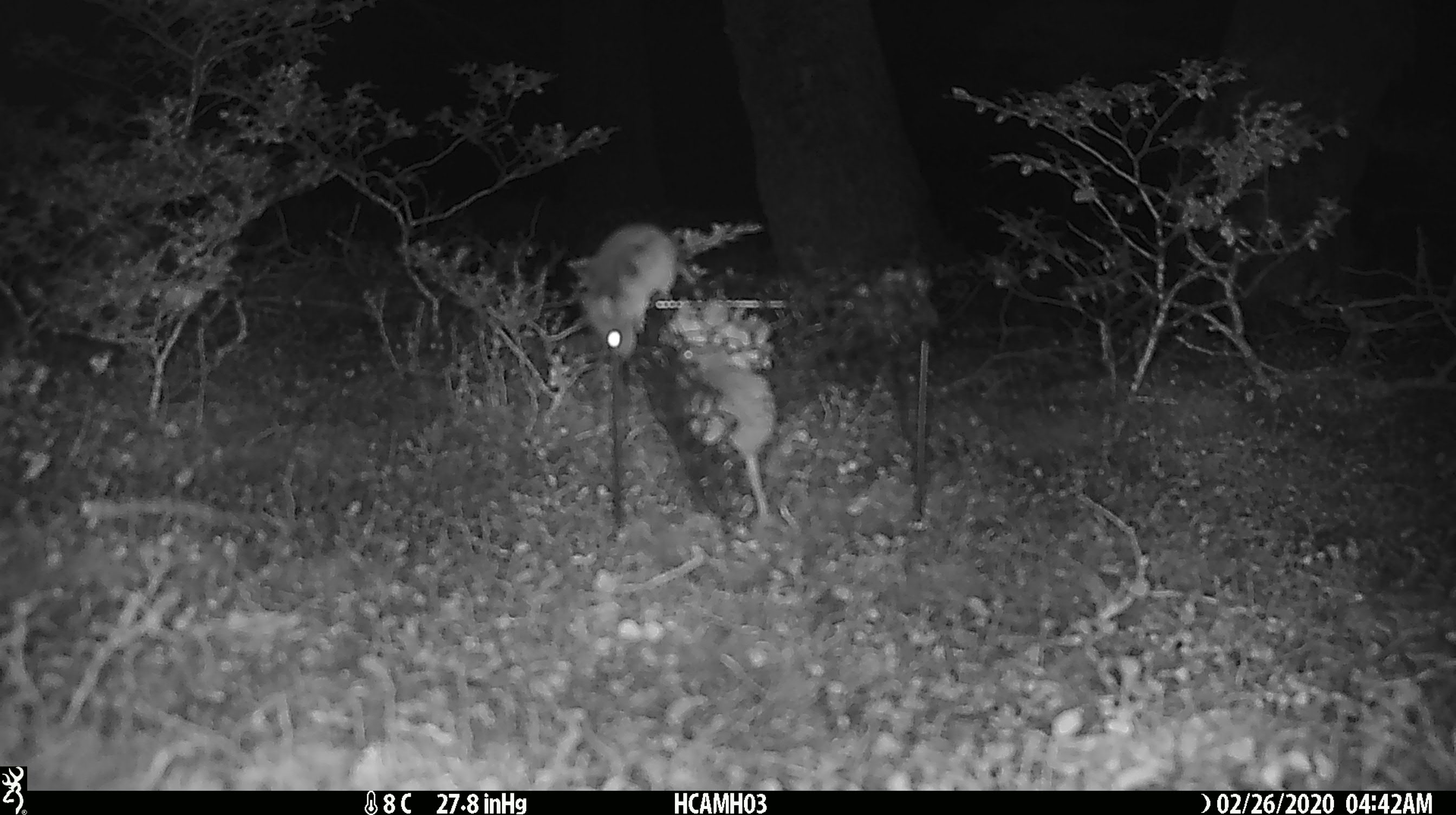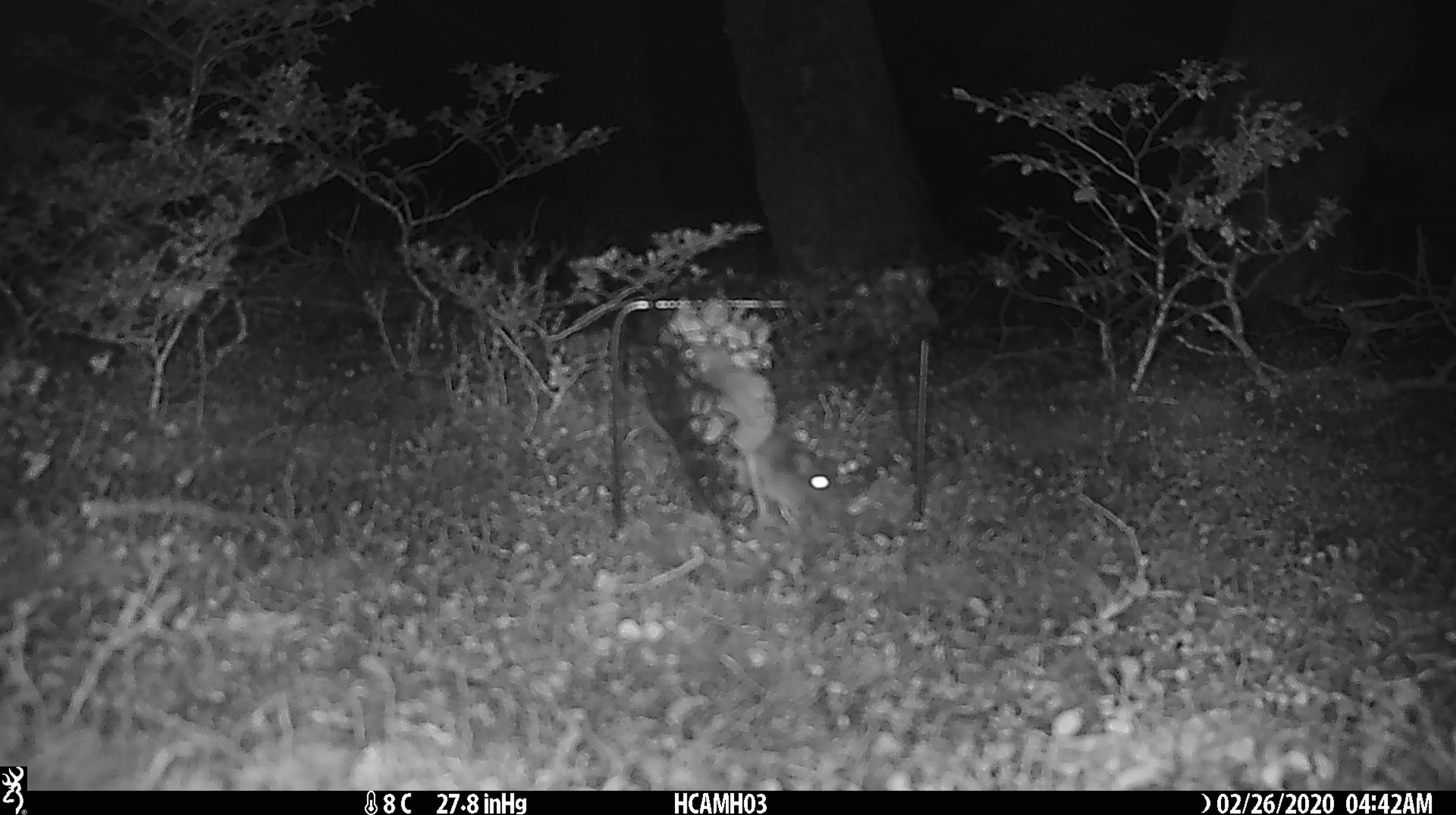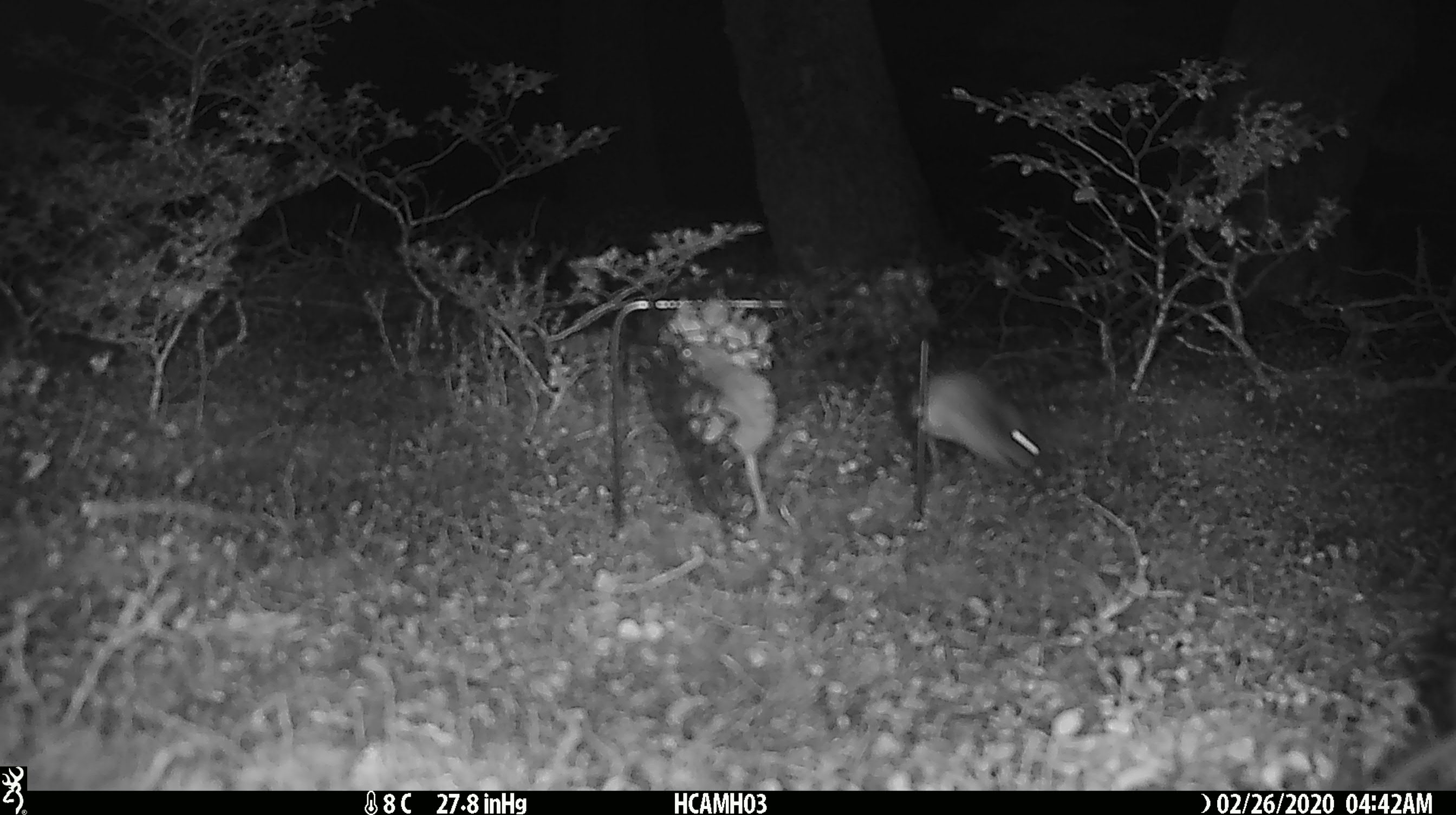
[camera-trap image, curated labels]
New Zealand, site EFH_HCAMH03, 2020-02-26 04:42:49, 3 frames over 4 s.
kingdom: Animalia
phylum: Chordata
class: Mammalia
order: Rodentia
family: Muridae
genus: Mus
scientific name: Mus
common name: mouse